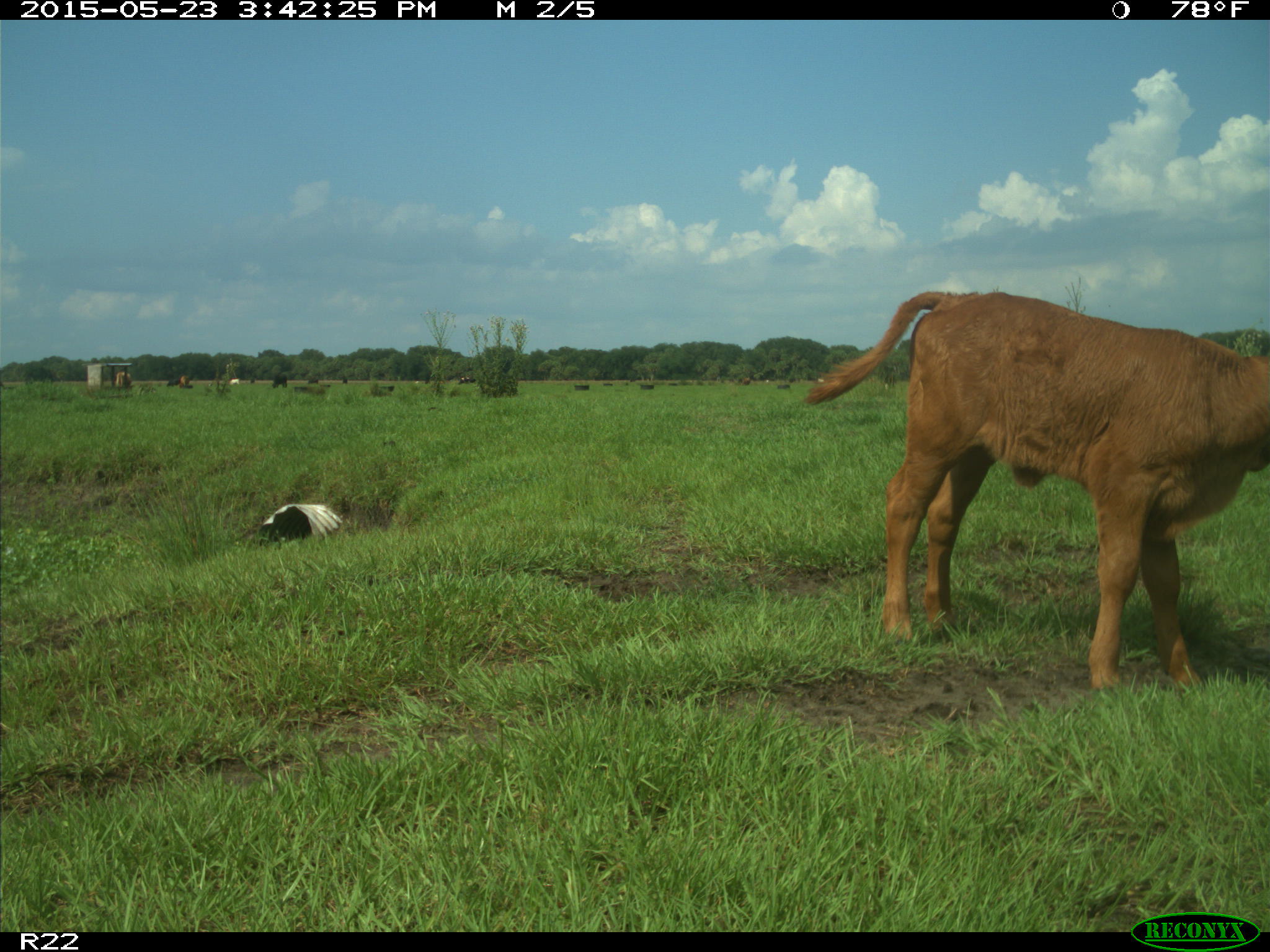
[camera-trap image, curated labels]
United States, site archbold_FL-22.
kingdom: Animalia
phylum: Chordata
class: Mammalia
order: Artiodactyla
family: Bovidae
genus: Bos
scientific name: Bos taurus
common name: domestic cow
Bos taurus (domestic cow).